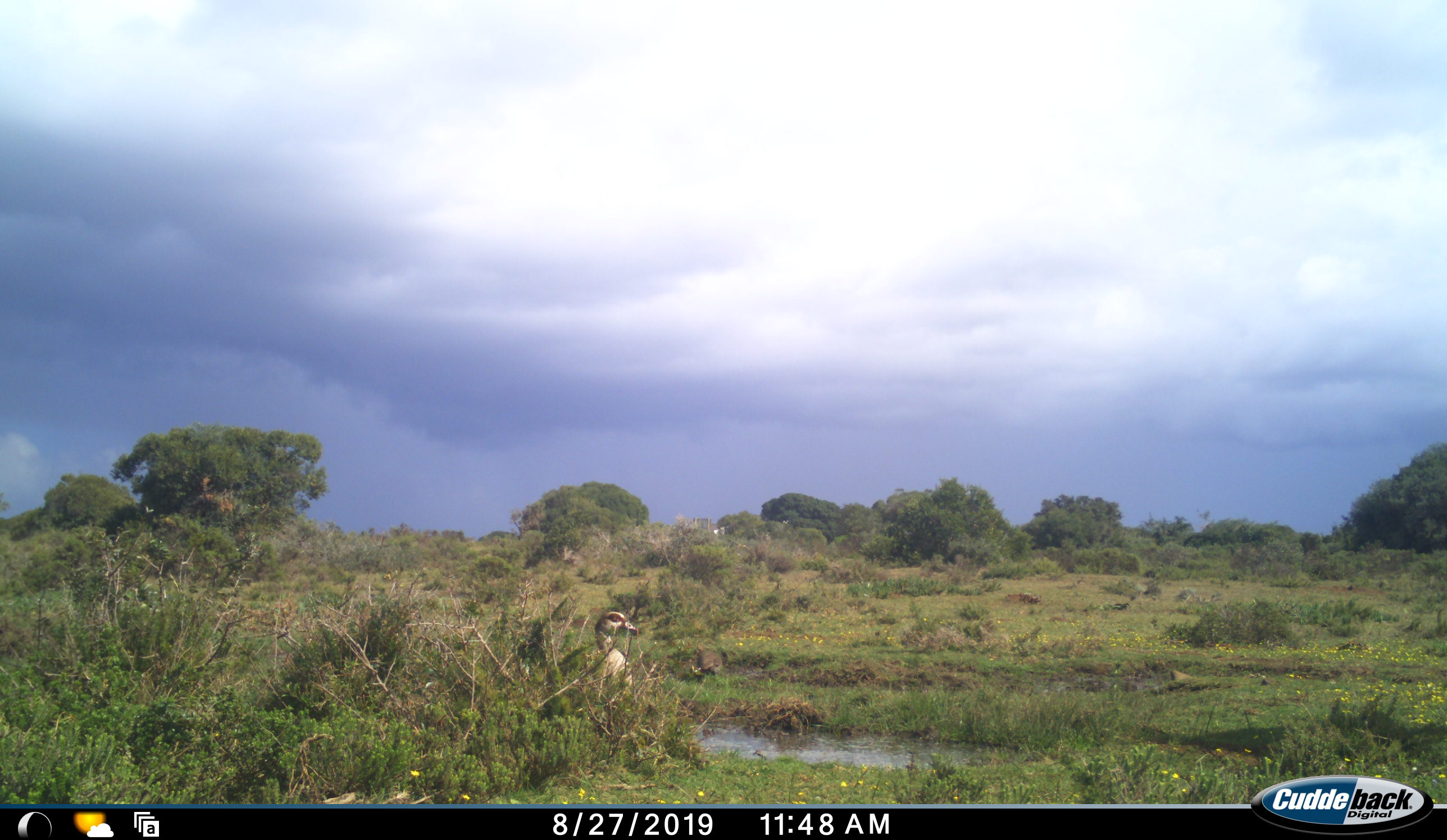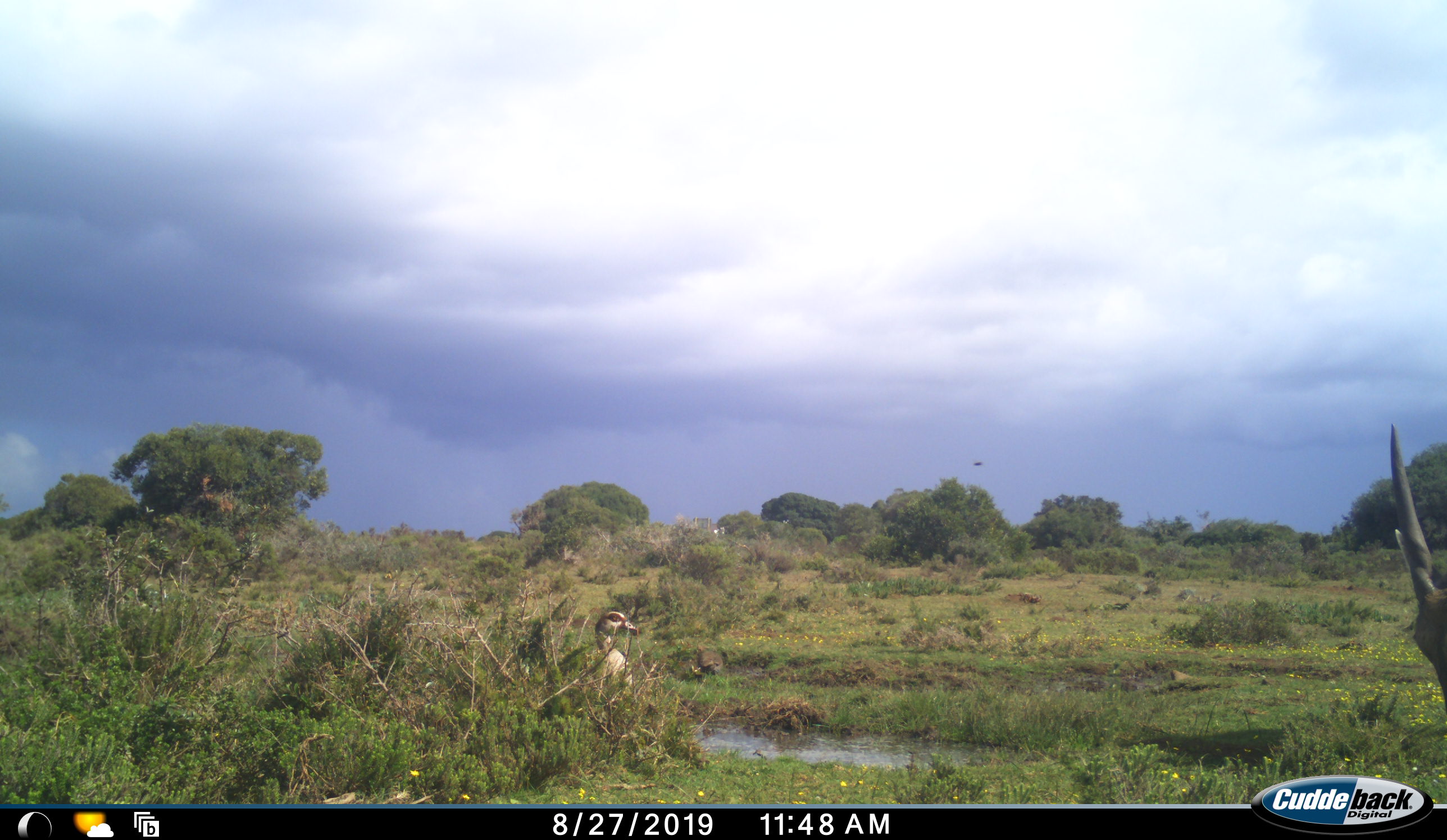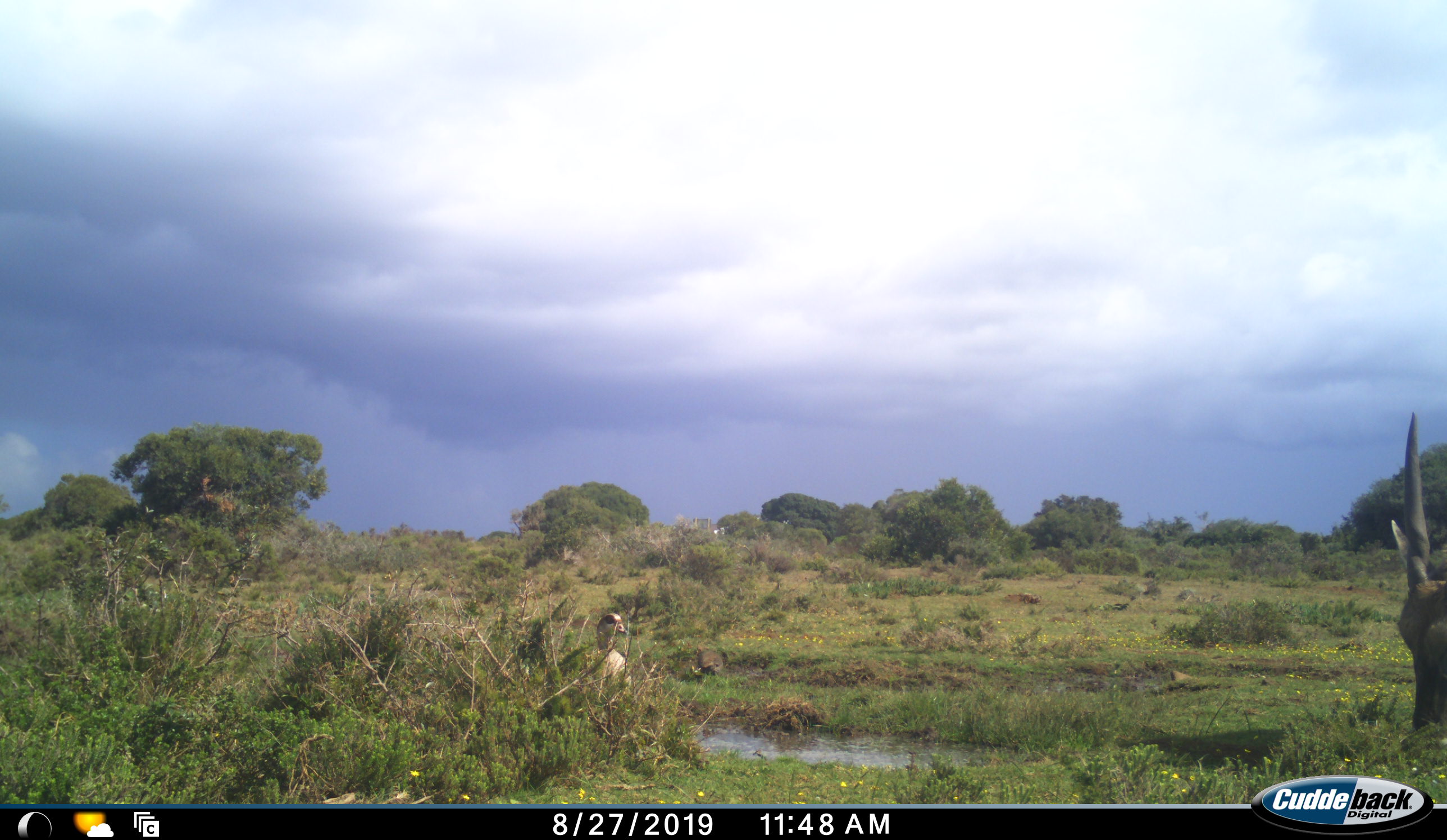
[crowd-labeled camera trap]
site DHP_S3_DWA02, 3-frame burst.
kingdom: Animalia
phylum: Chordata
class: Aves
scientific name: Aves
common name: bird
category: birdother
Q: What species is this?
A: Birdother (bird) (Aves).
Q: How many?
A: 1.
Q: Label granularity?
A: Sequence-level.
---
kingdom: Animalia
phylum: Chordata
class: Mammalia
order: Artiodactyla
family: Bovidae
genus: Tragelaphus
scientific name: Tragelaphus oryx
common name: eland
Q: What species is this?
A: Eland (Tragelaphus oryx).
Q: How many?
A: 1.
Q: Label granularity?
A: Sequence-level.